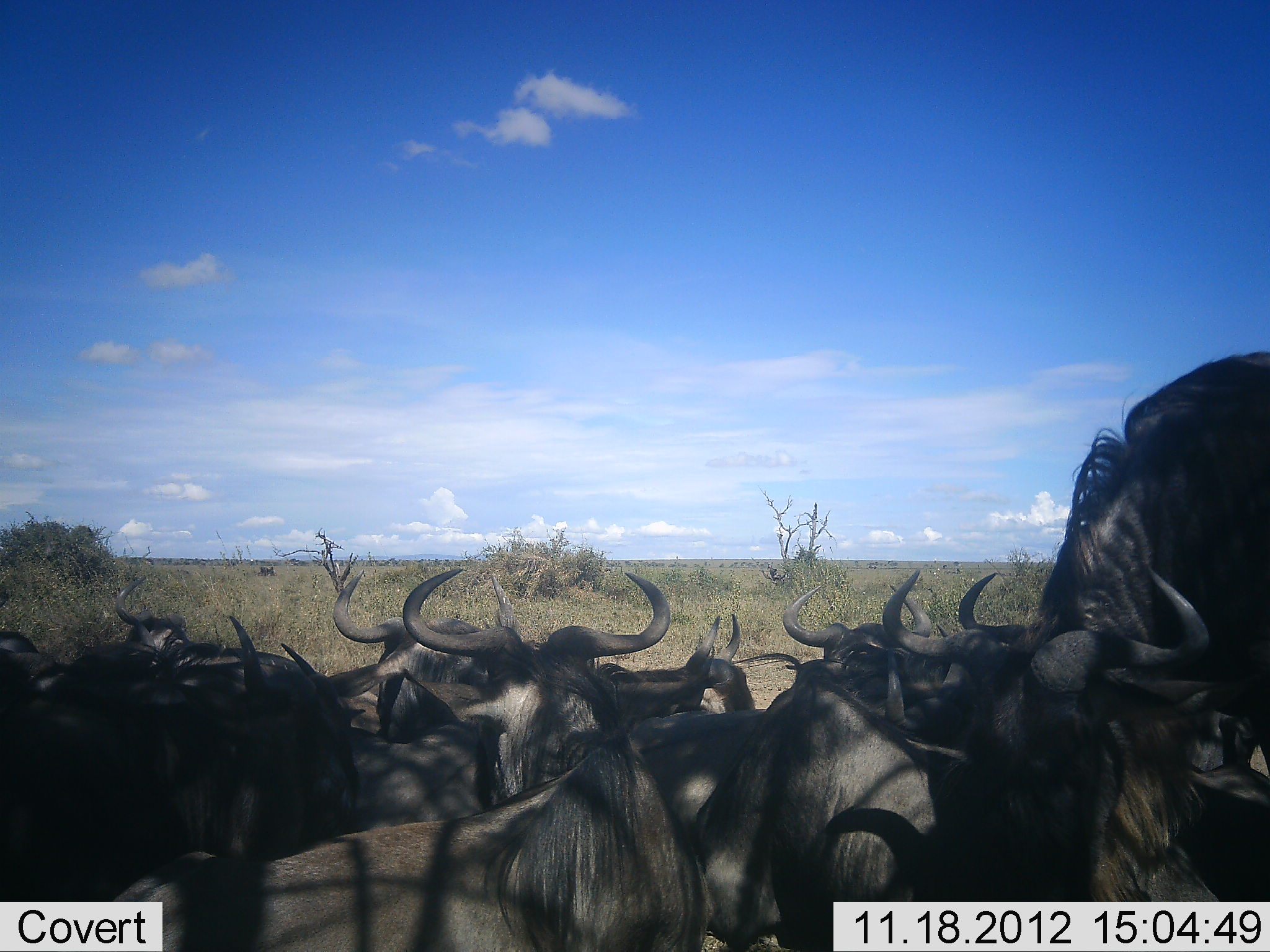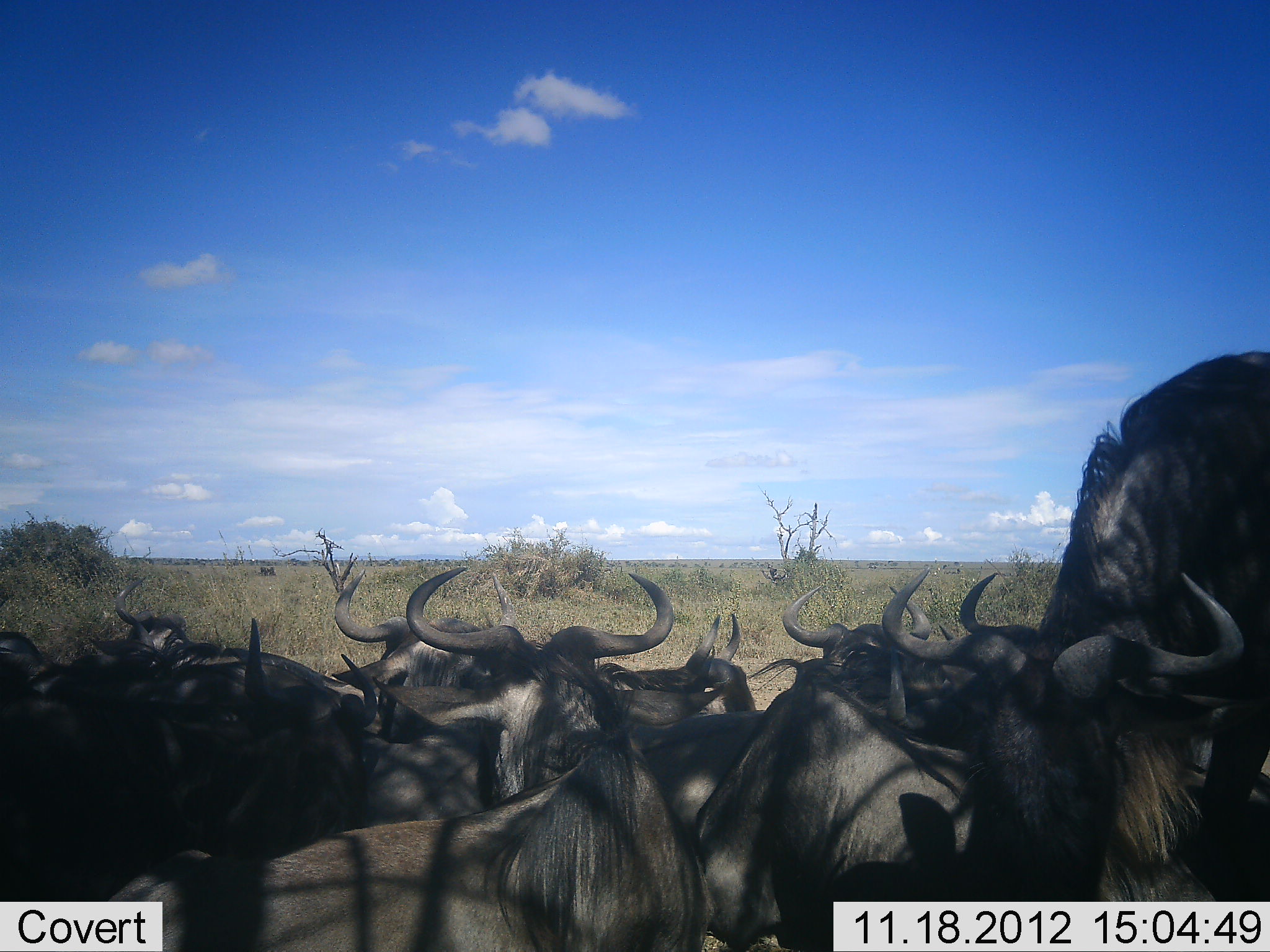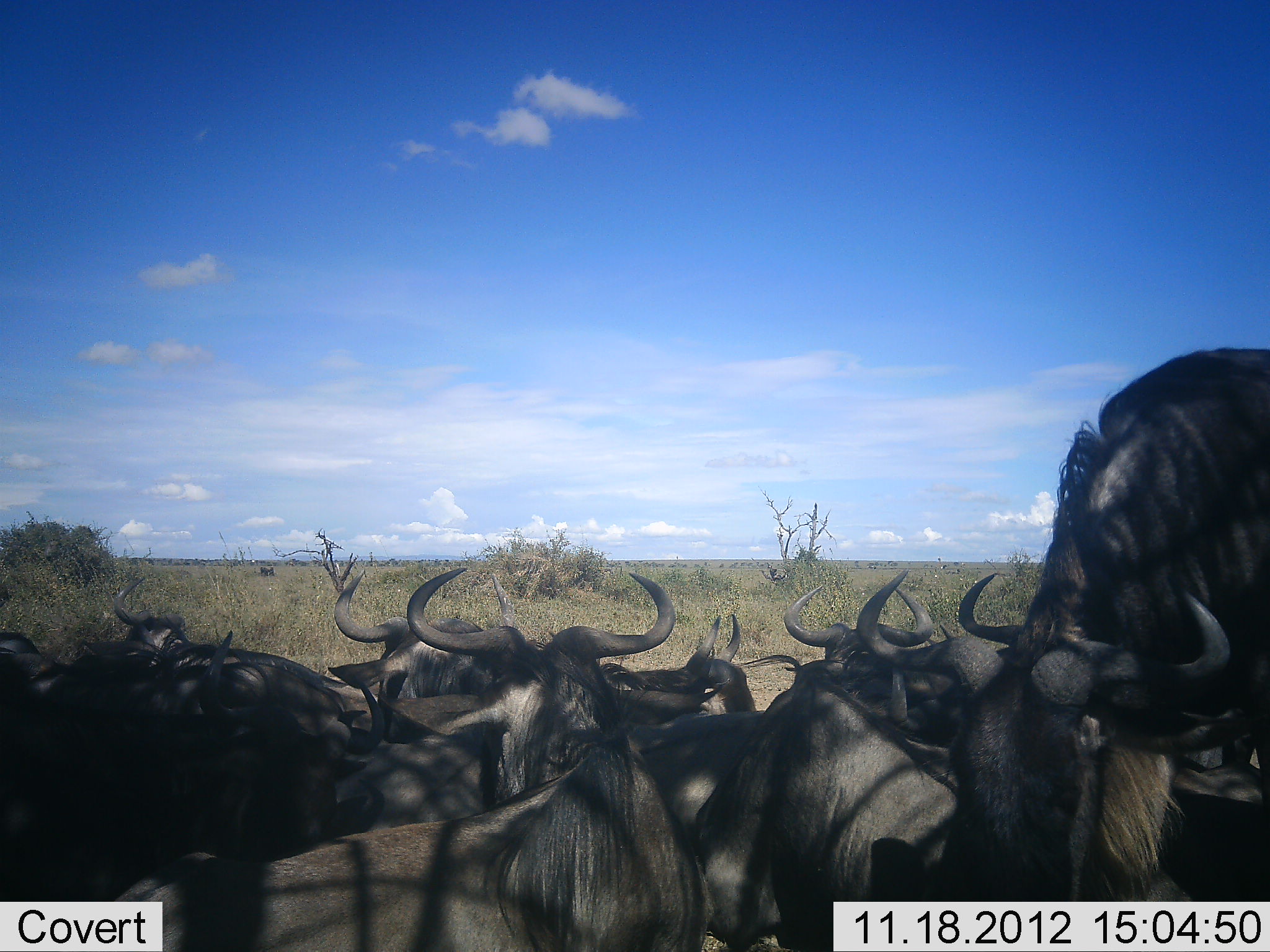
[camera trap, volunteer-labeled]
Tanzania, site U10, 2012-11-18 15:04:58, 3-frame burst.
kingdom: Animalia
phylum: Chordata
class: Mammalia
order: Artiodactyla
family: Bovidae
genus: Connochaetes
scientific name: Connochaetes taurinus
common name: blue wildebeest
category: wildebeest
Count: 11-50.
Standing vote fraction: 40%.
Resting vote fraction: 100%.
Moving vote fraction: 0%.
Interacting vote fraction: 0%.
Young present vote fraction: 0%.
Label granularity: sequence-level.